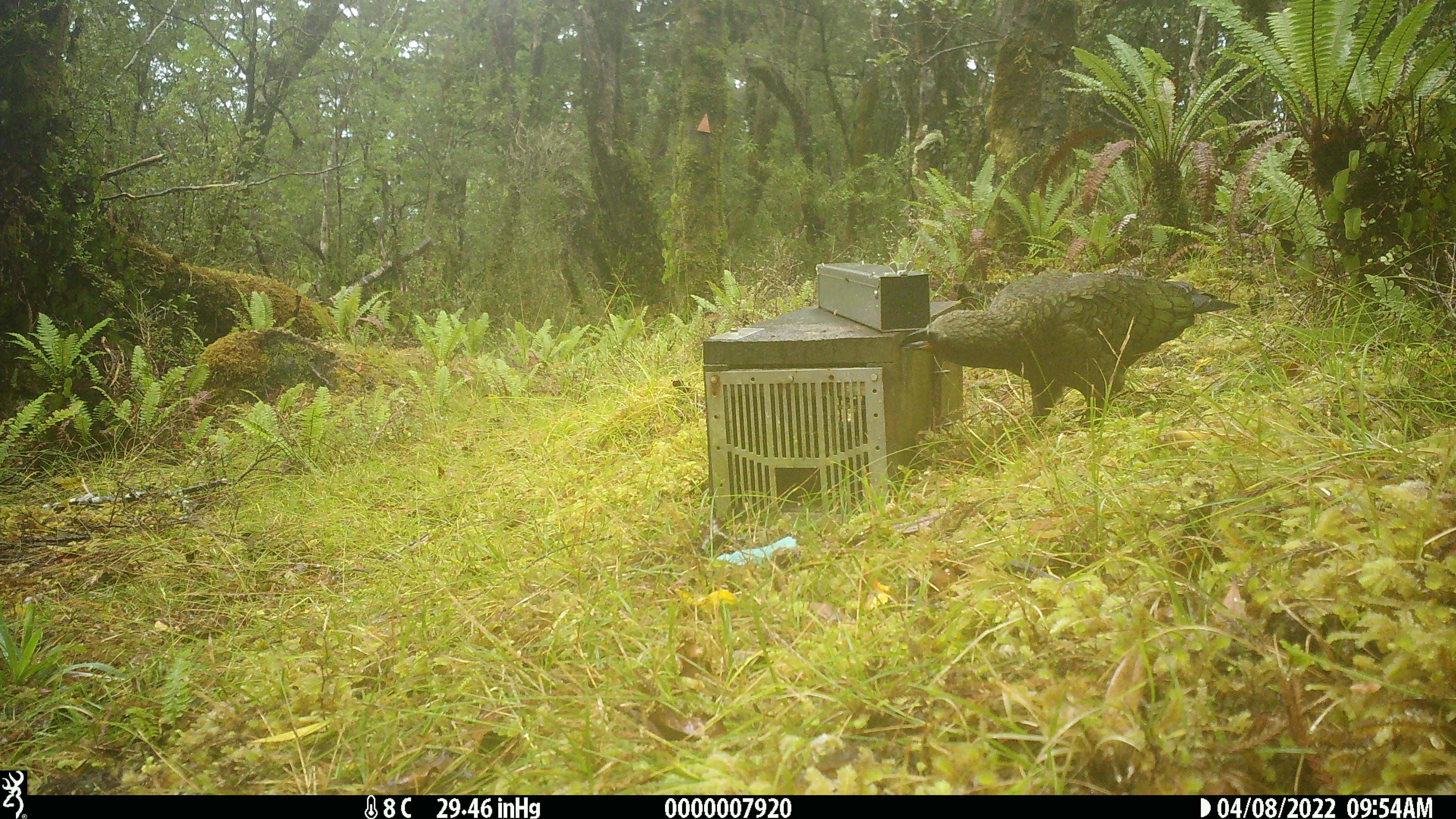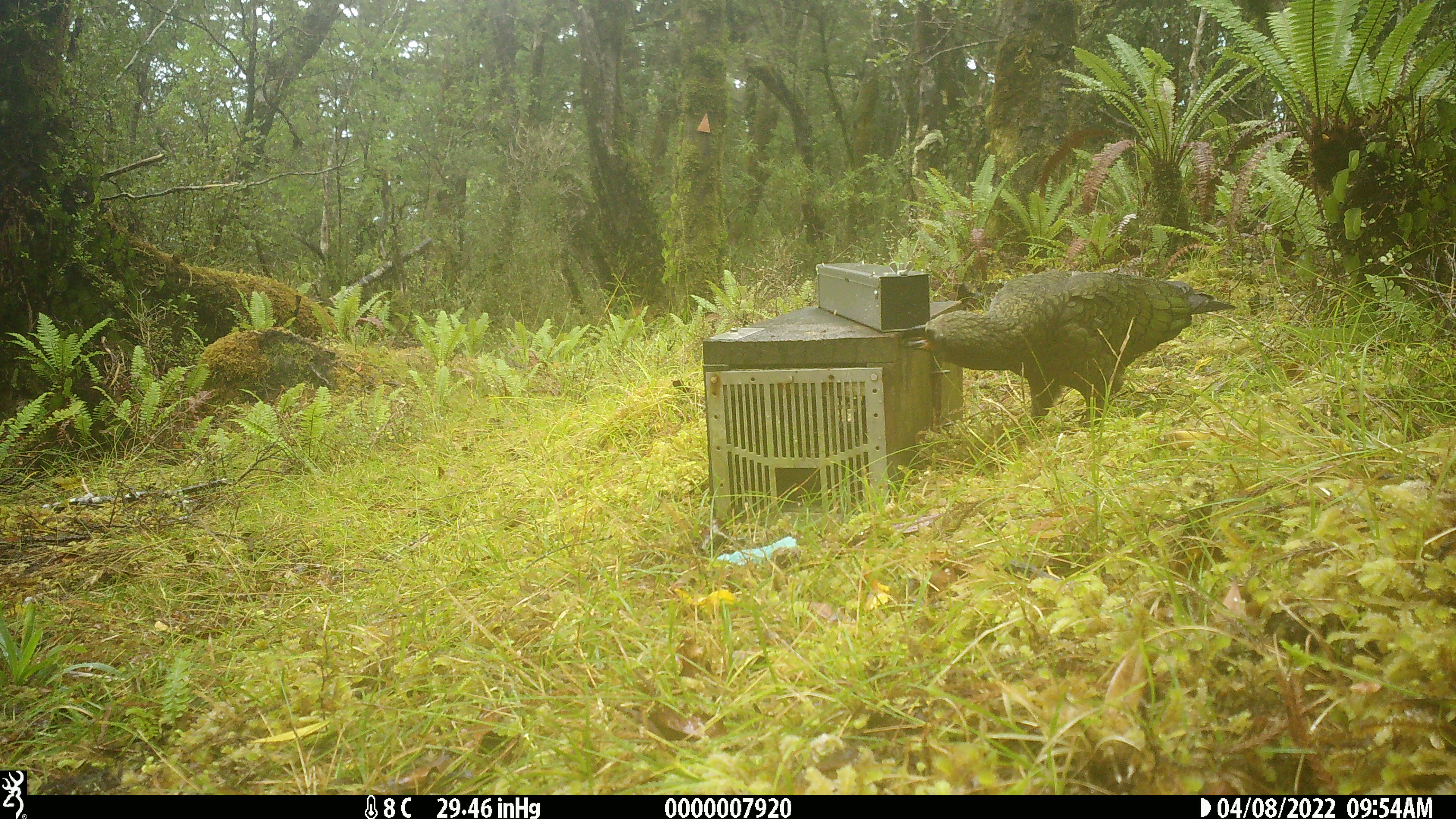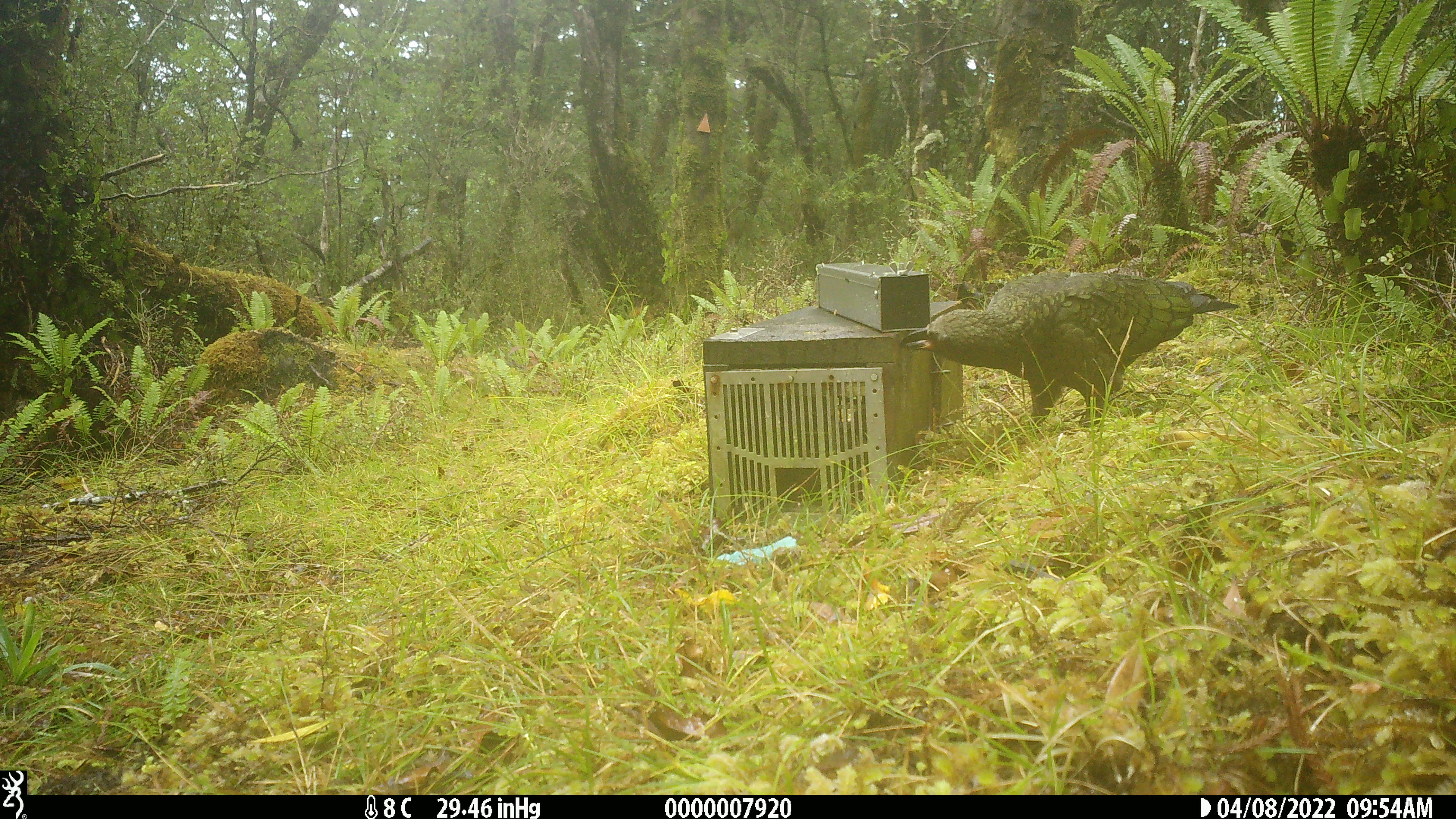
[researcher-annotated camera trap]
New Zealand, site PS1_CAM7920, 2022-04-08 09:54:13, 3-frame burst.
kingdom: Animalia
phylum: Chordata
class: Aves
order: Psittaciformes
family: Strigopidae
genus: Nestor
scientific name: Nestor notabilis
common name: kea